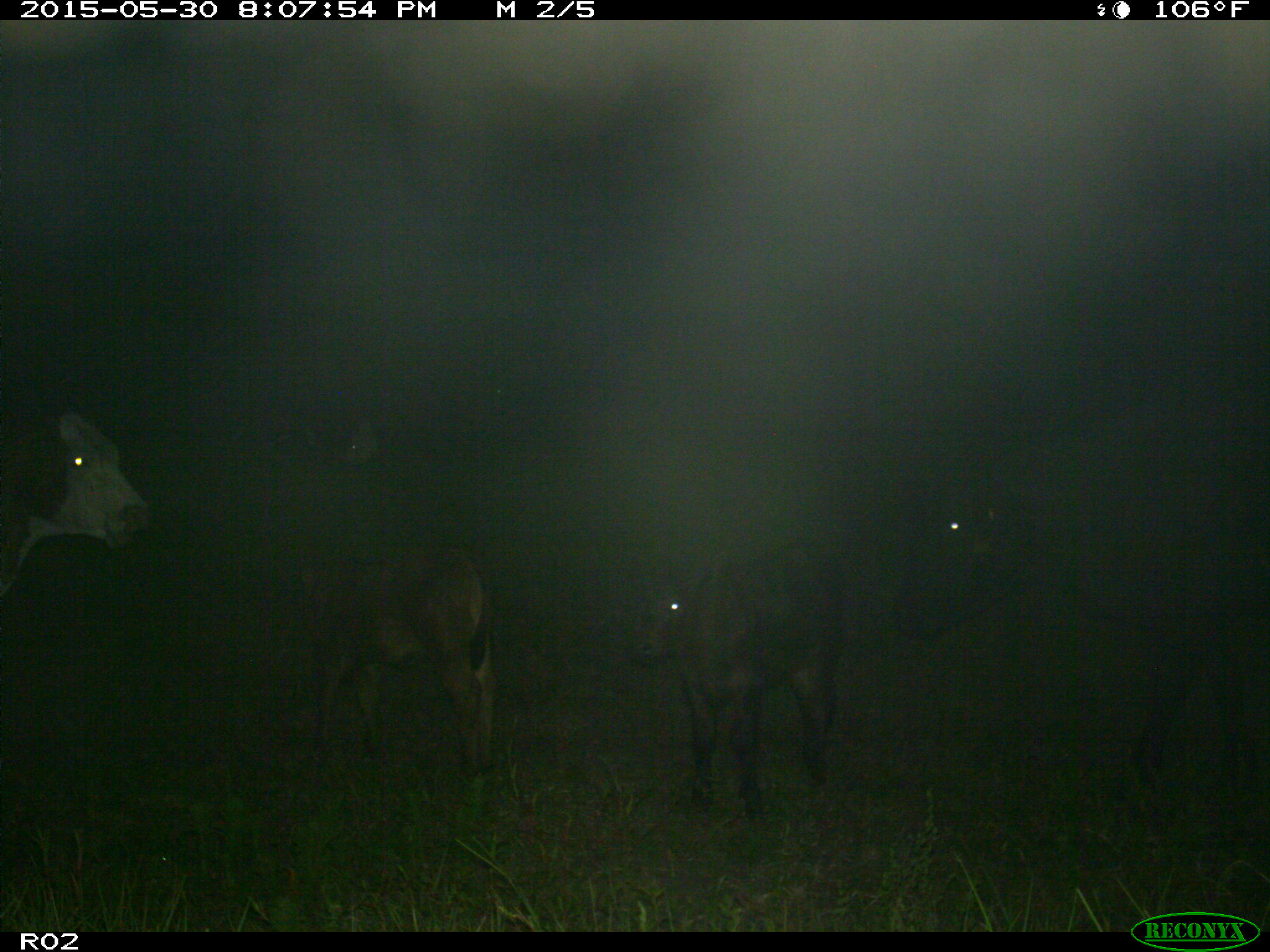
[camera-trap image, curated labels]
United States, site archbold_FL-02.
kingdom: Animalia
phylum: Chordata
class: Mammalia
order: Artiodactyla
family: Bovidae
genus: Bos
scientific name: Bos taurus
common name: domestic cow